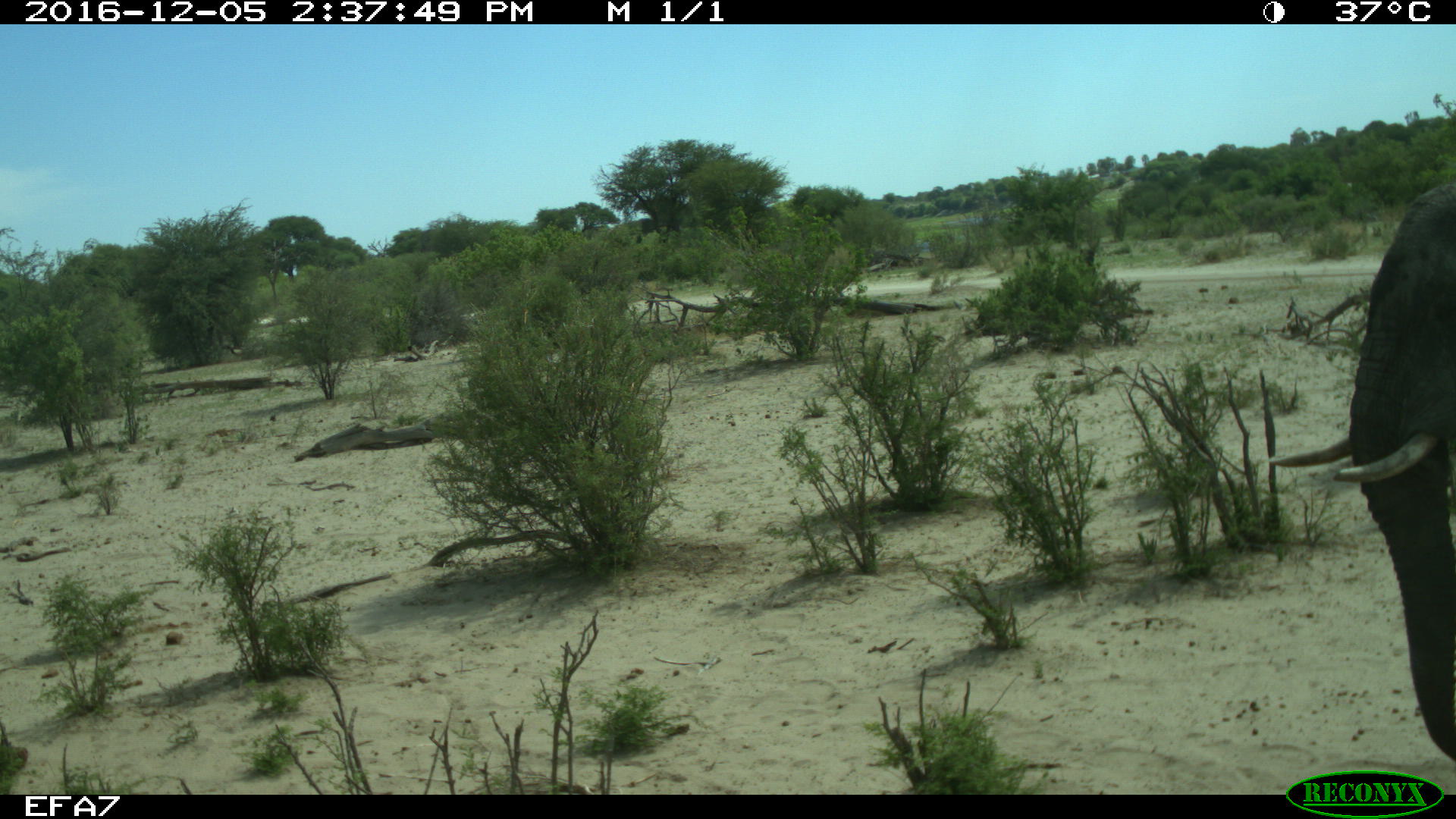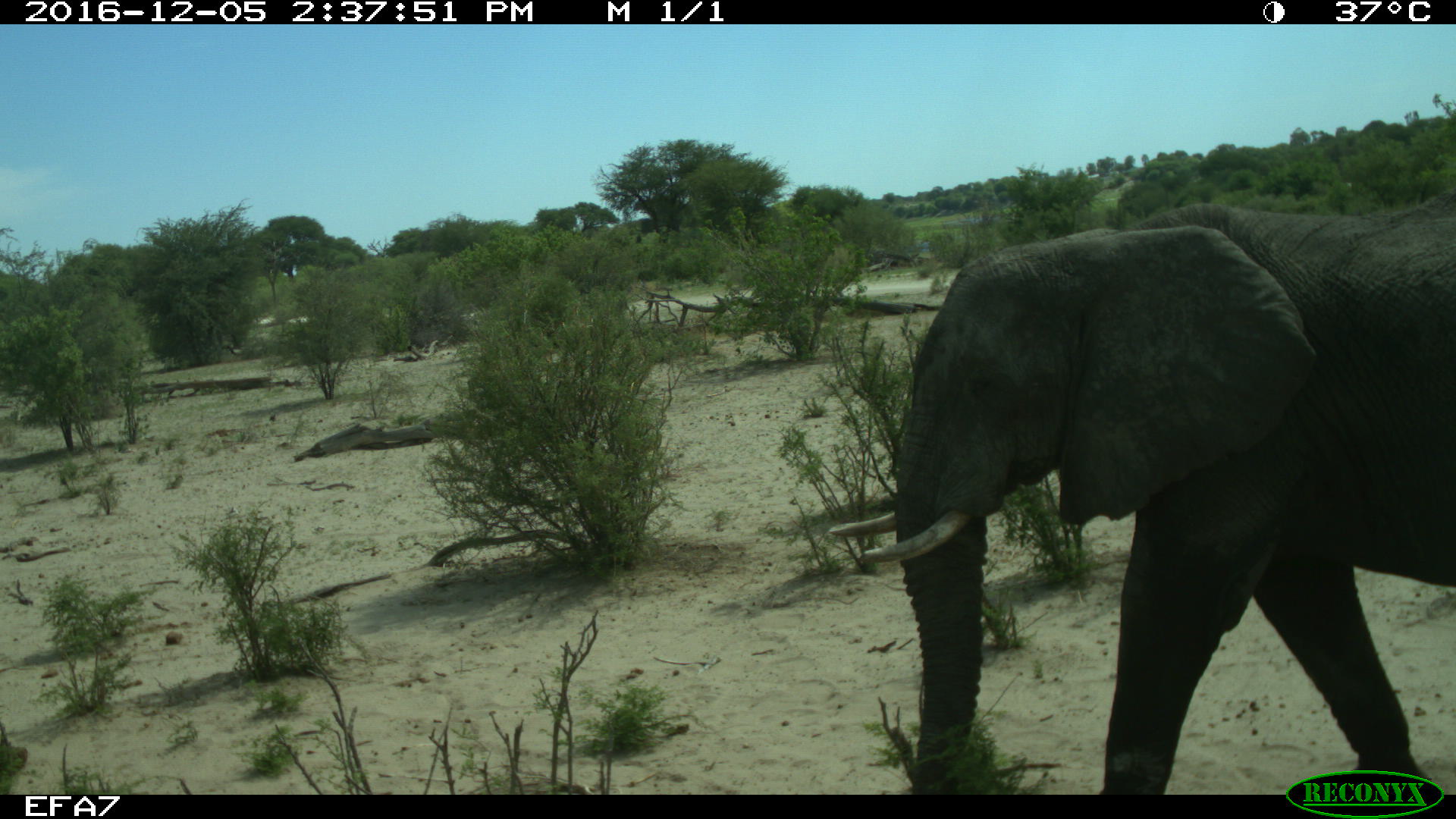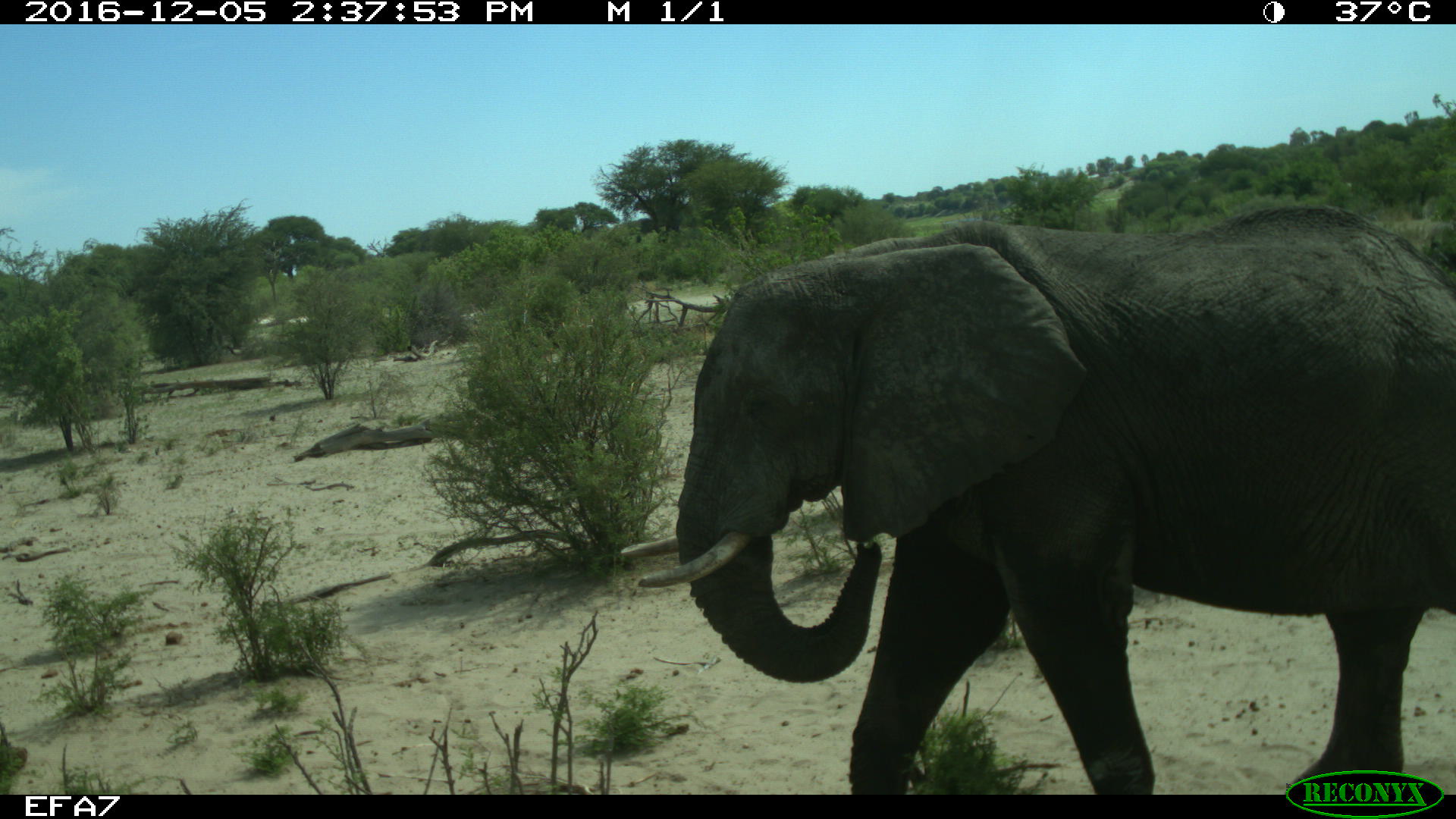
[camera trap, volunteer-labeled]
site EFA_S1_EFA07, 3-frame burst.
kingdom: Animalia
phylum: Chordata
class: Mammalia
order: Proboscidea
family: Elephantidae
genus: Loxodonta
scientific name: Loxodonta africana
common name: african bush elephant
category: elephant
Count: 1.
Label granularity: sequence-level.